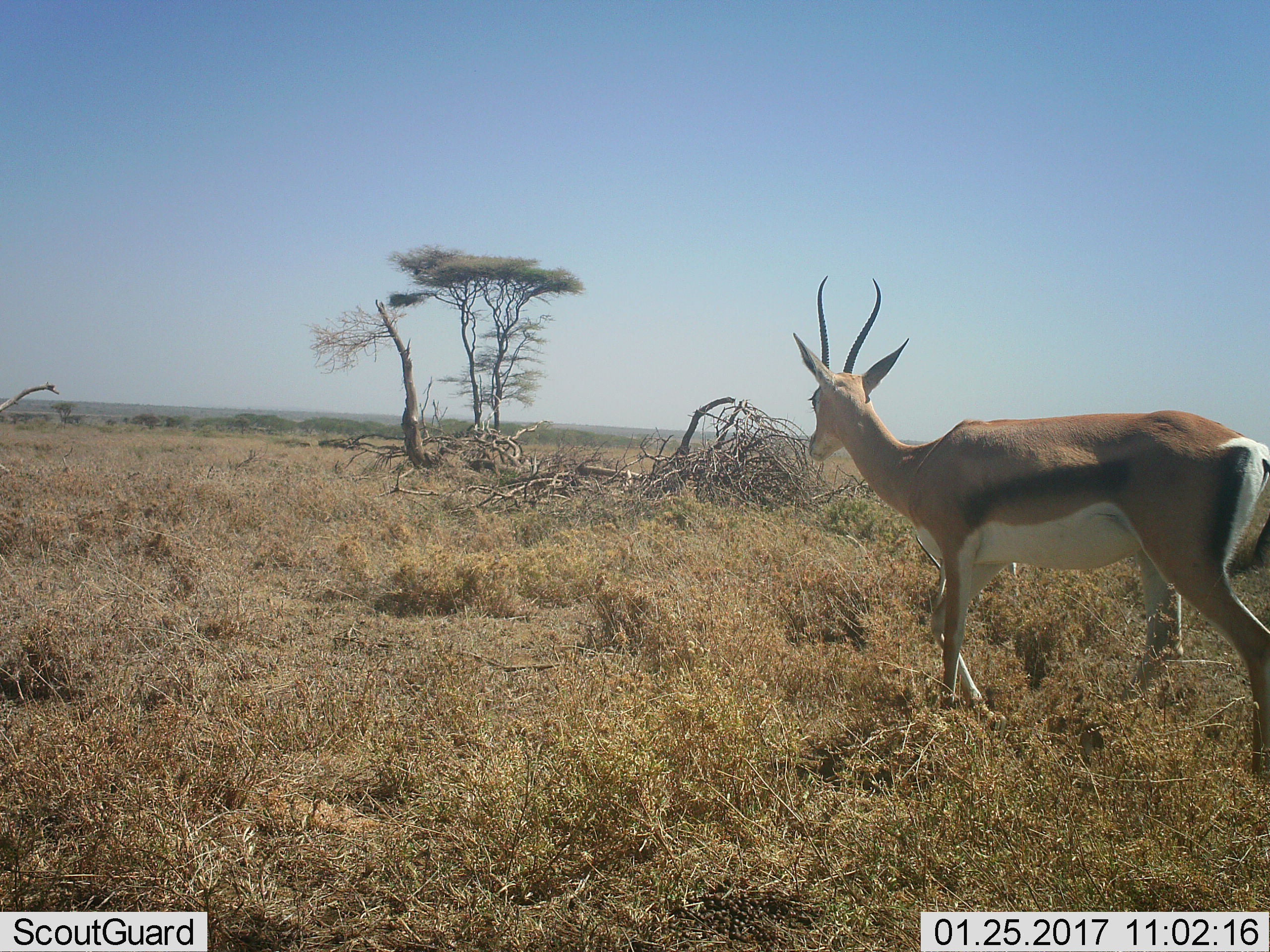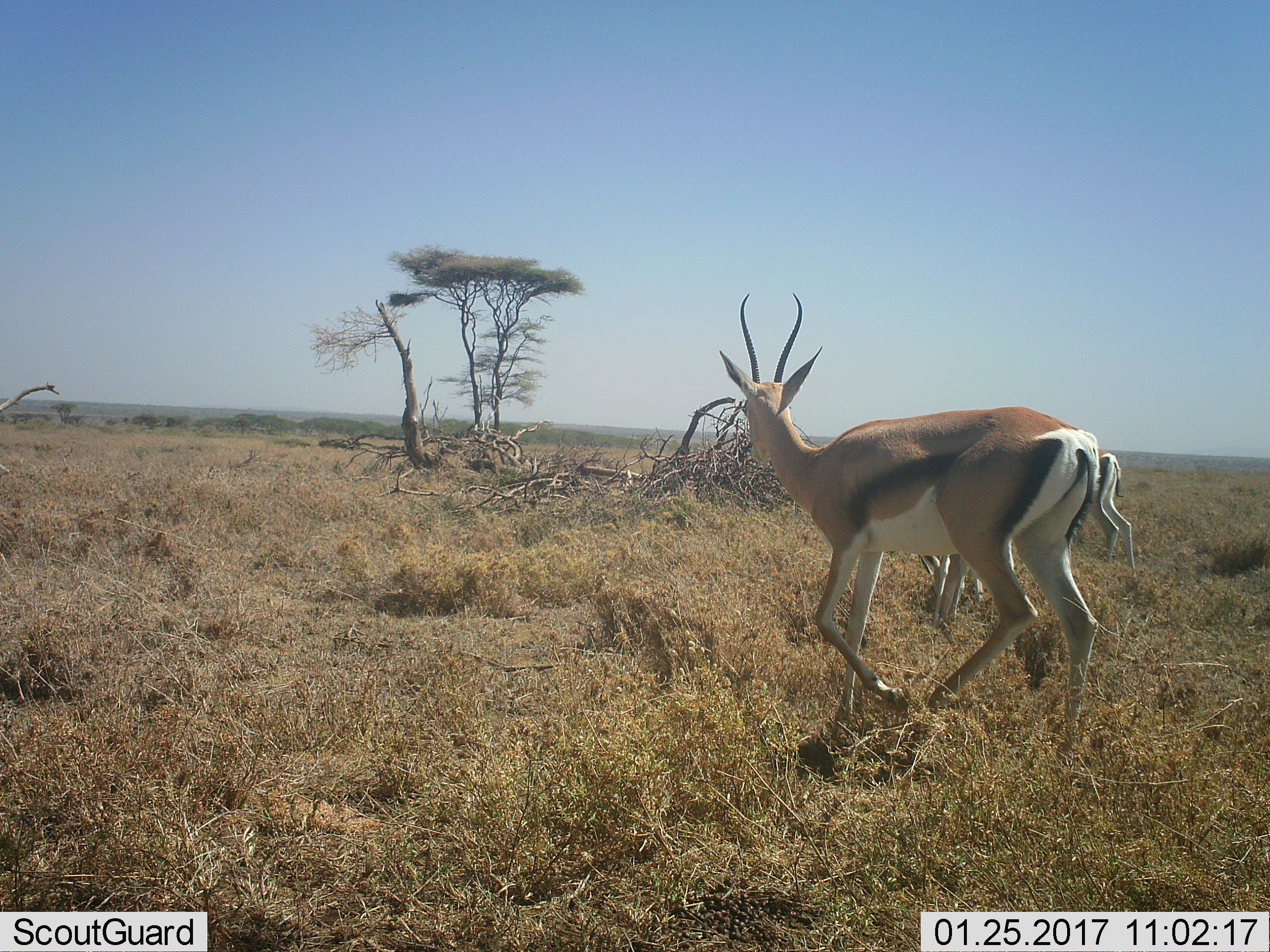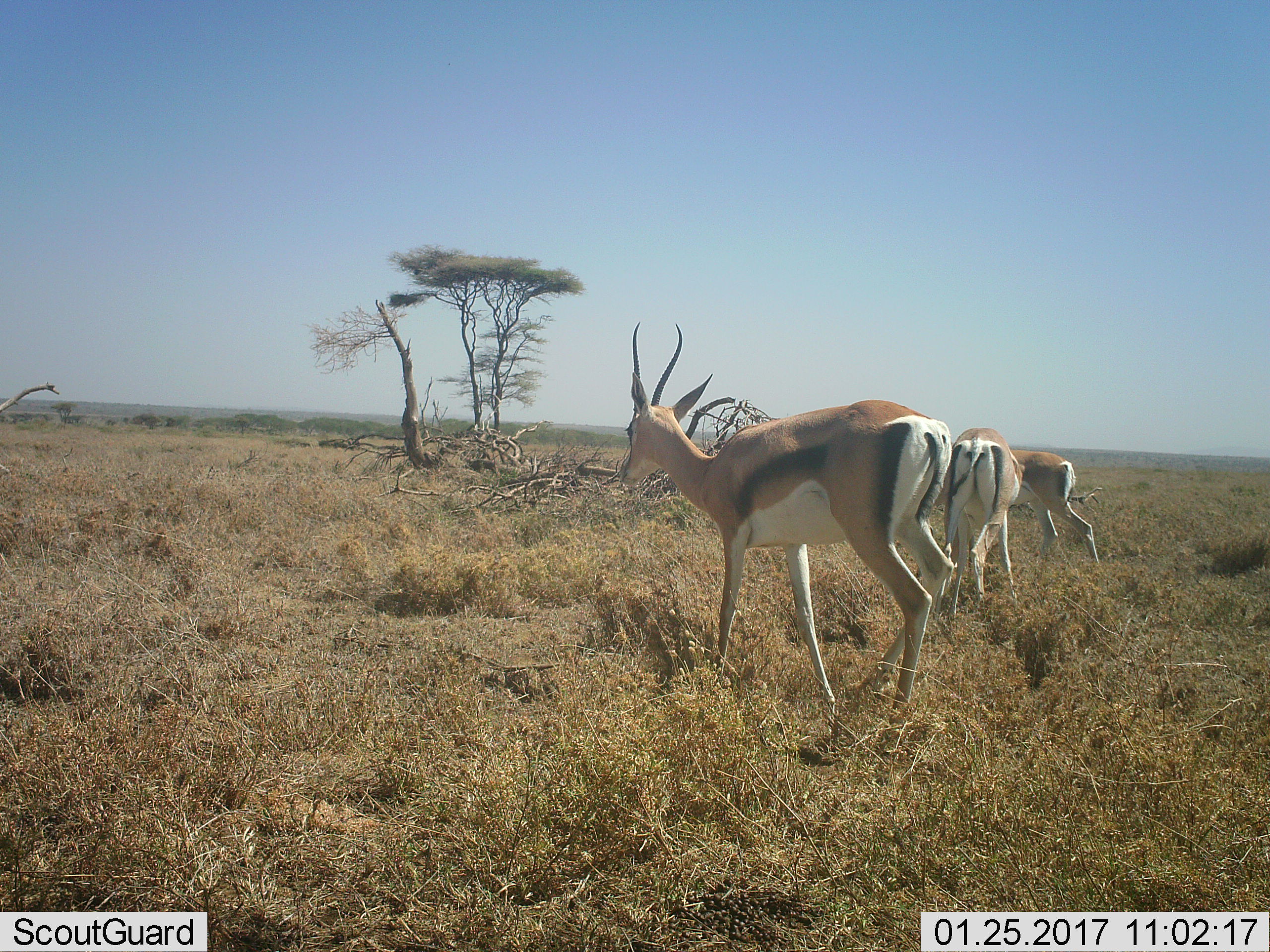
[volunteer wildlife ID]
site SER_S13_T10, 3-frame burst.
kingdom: Animalia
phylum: Chordata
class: Mammalia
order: Artiodactyla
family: Bovidae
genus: Eudorcas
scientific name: Eudorcas thomsonii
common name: thomson's gazelle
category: gazellethomsons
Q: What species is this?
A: Gazellethomsons (thomson's gazelle) (Eudorcas thomsonii).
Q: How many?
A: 3.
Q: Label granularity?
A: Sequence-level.